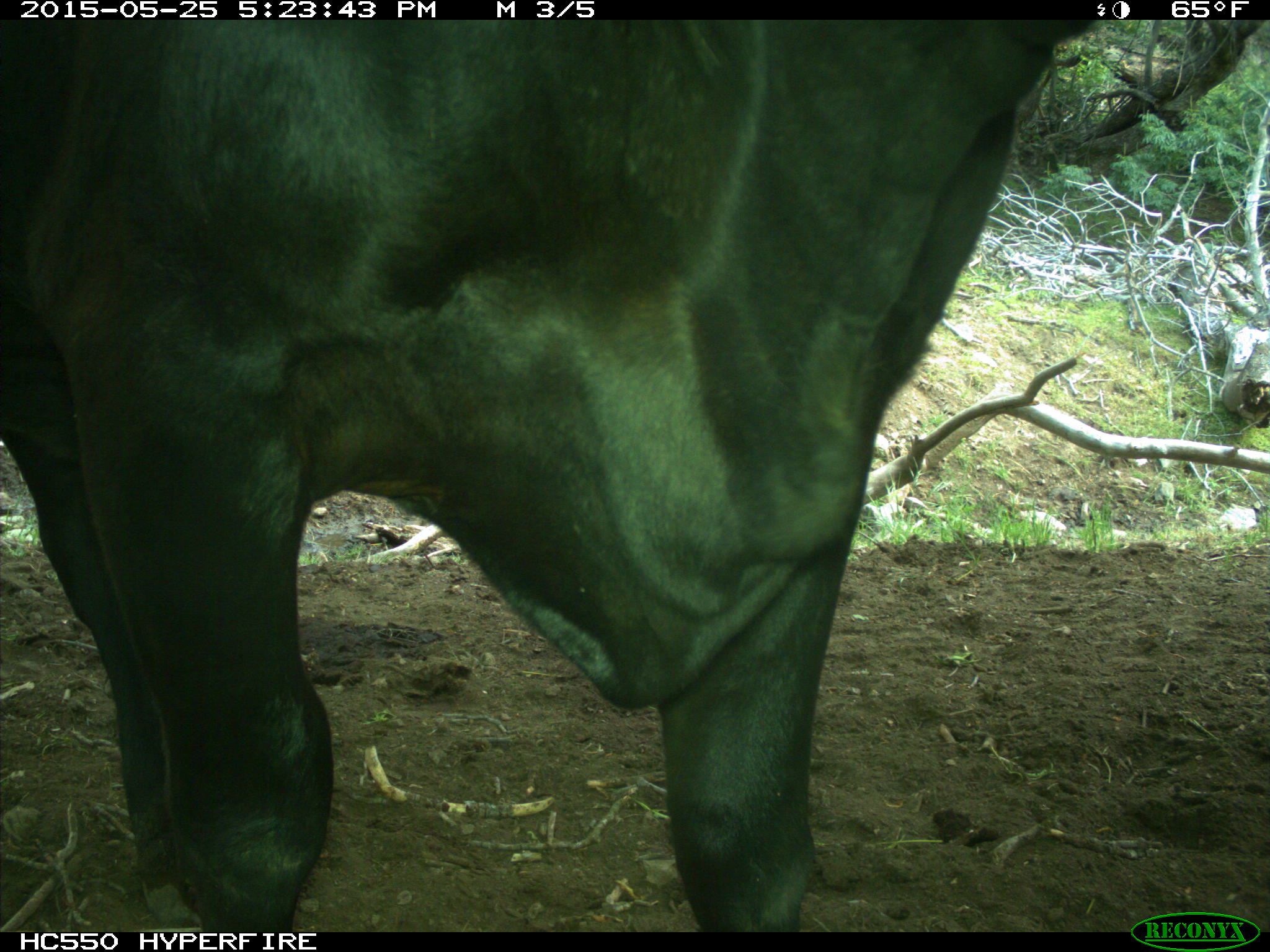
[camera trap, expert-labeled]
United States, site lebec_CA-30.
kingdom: Animalia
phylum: Chordata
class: Mammalia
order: Artiodactyla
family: Bovidae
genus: Bos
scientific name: Bos taurus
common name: domestic cow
Bos taurus (domestic cow).